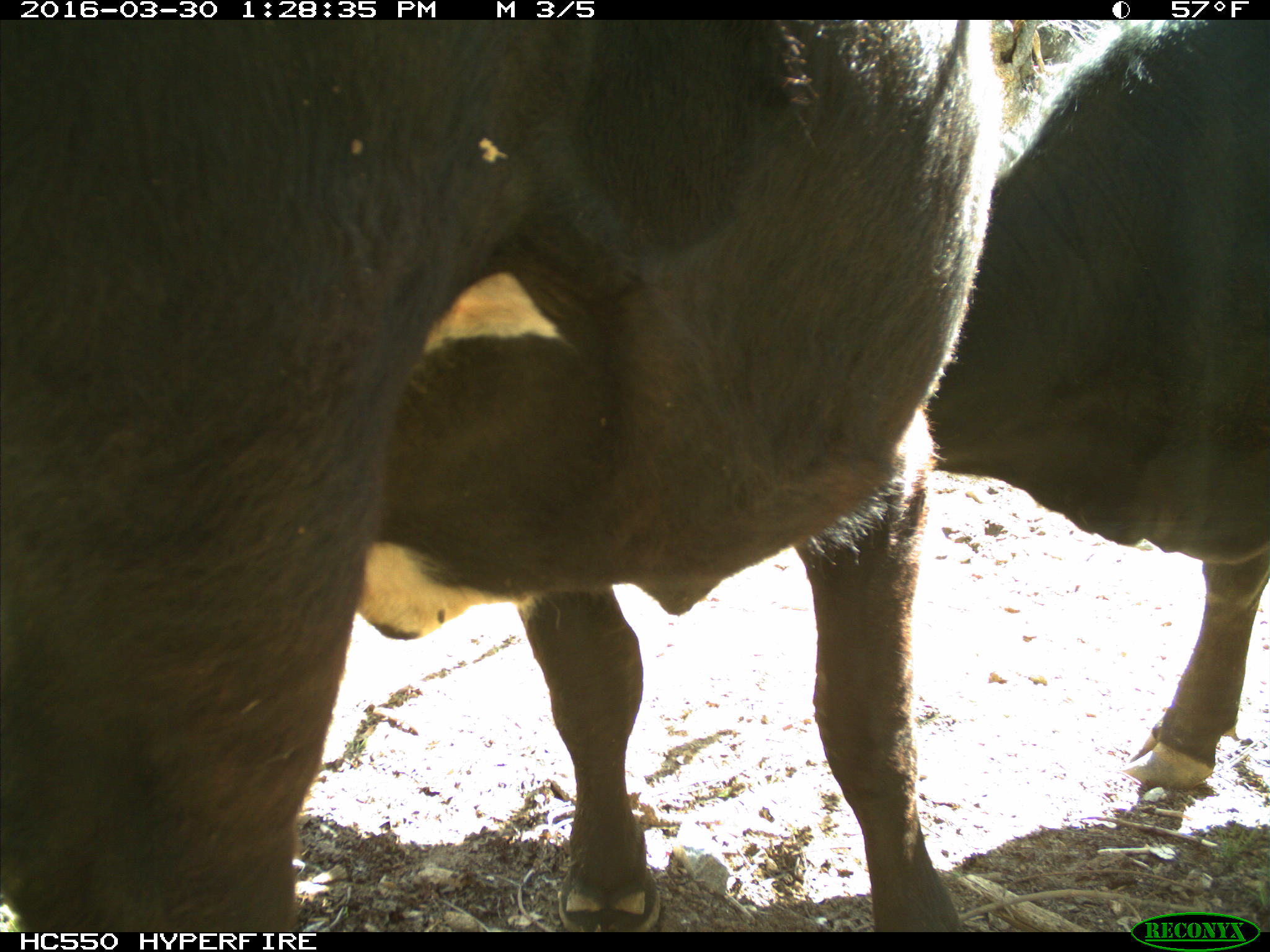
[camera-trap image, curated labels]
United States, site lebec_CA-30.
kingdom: Animalia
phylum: Chordata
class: Mammalia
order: Artiodactyla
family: Bovidae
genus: Bos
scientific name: Bos taurus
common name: domestic cow